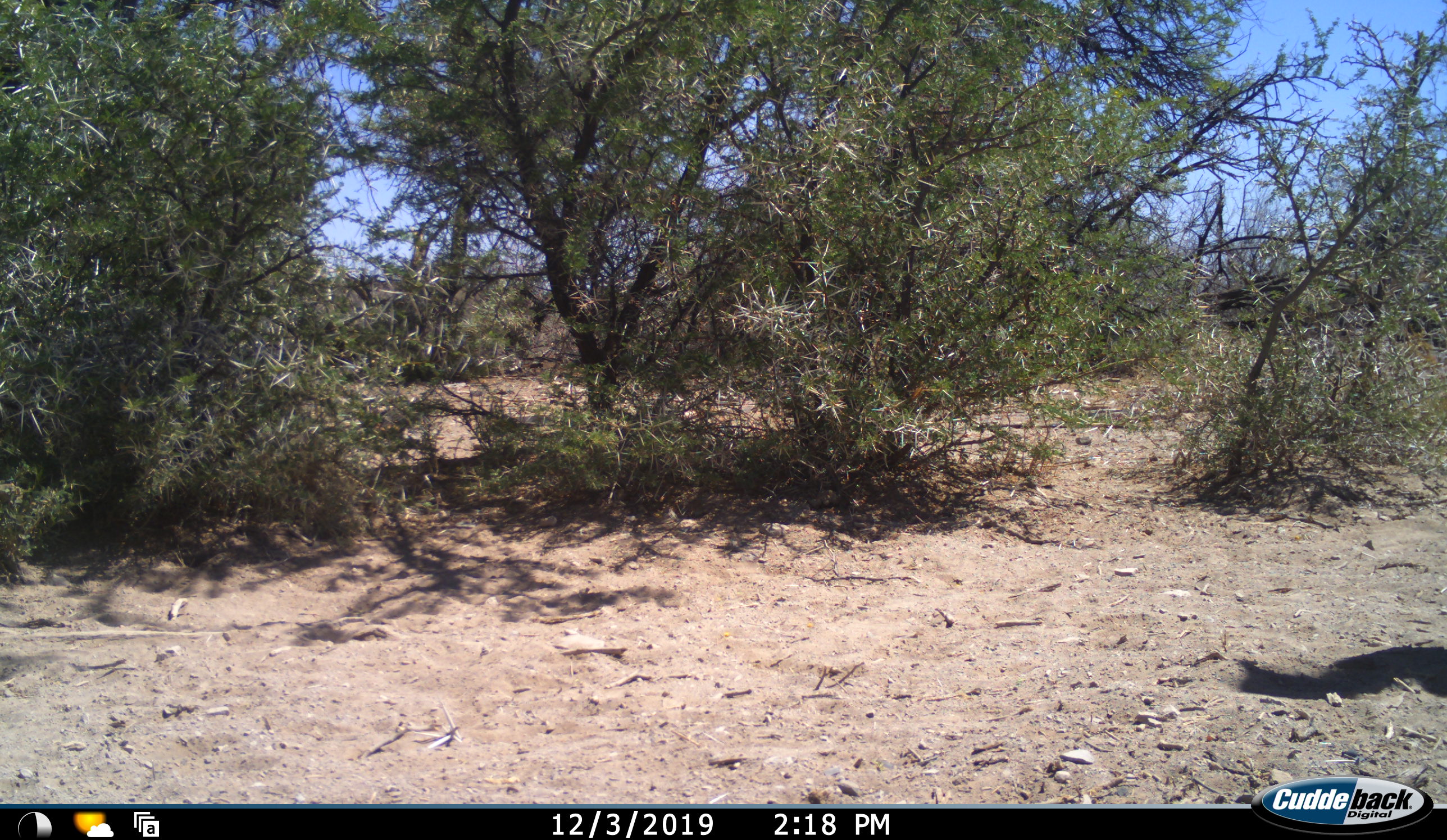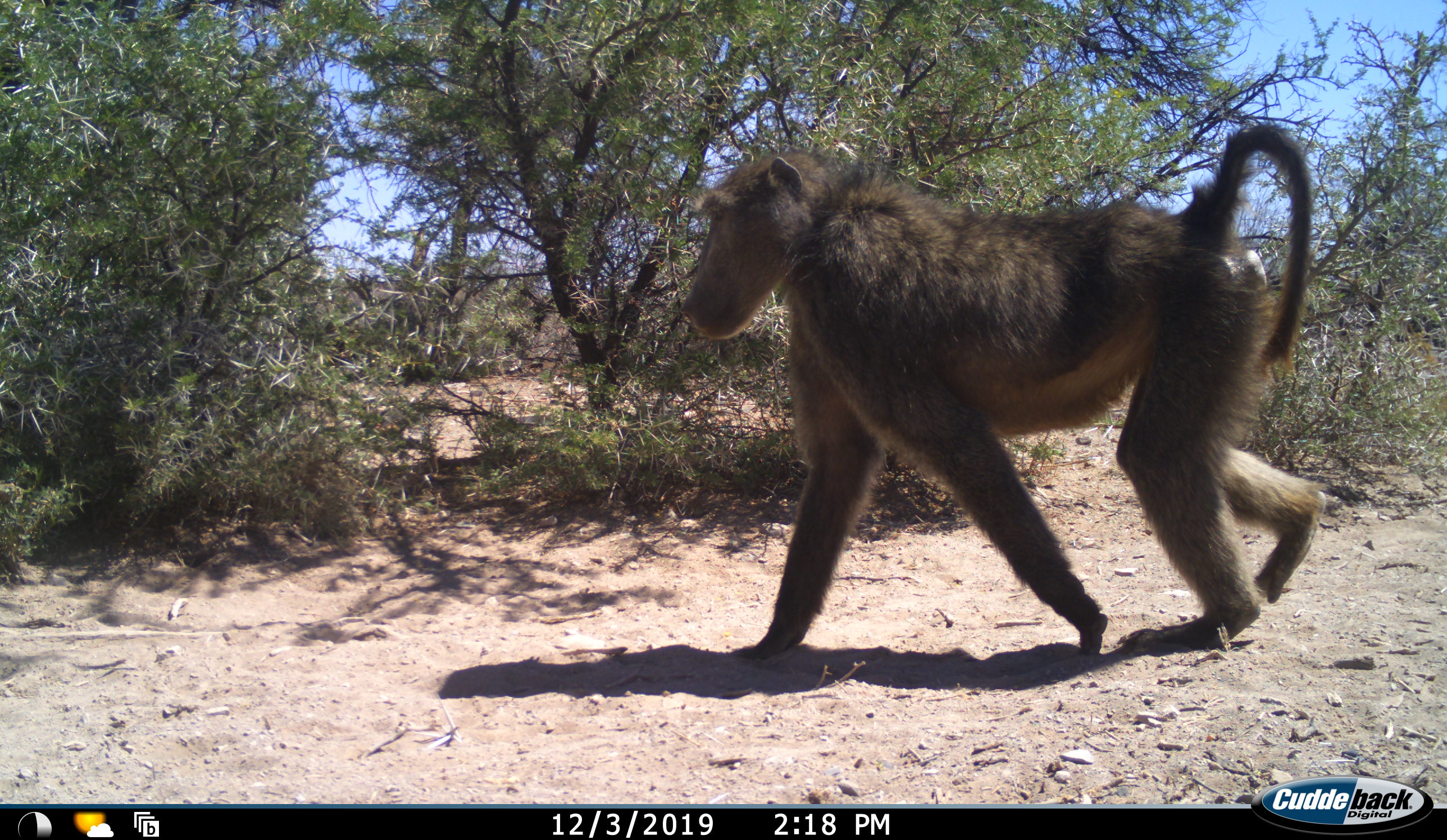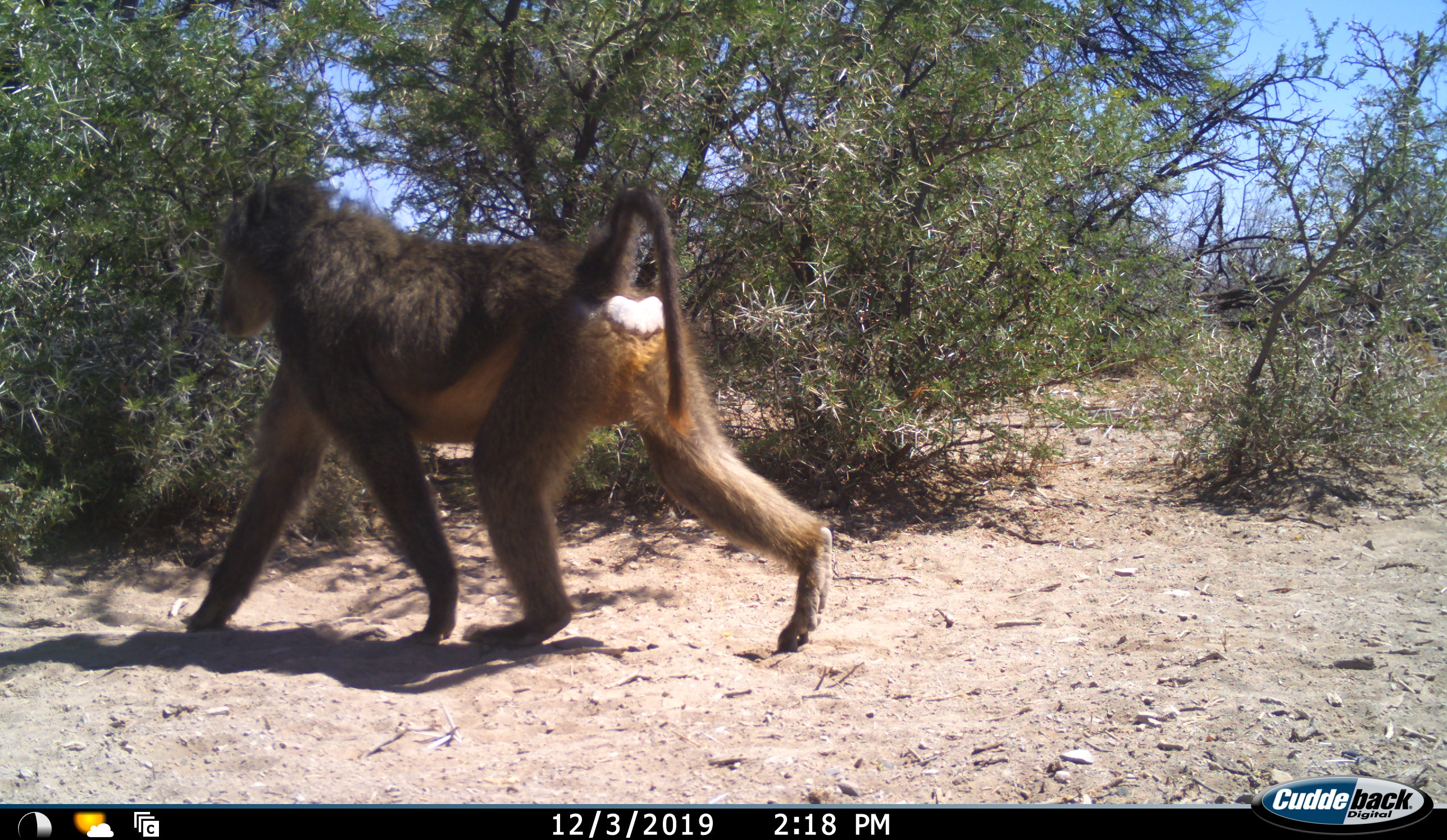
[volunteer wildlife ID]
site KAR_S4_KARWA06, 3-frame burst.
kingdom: Animalia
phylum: Chordata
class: Mammalia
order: Primates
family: Cercopithecidae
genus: Papio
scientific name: Papio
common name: baboon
Baboon (Papio), count 1. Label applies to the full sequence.